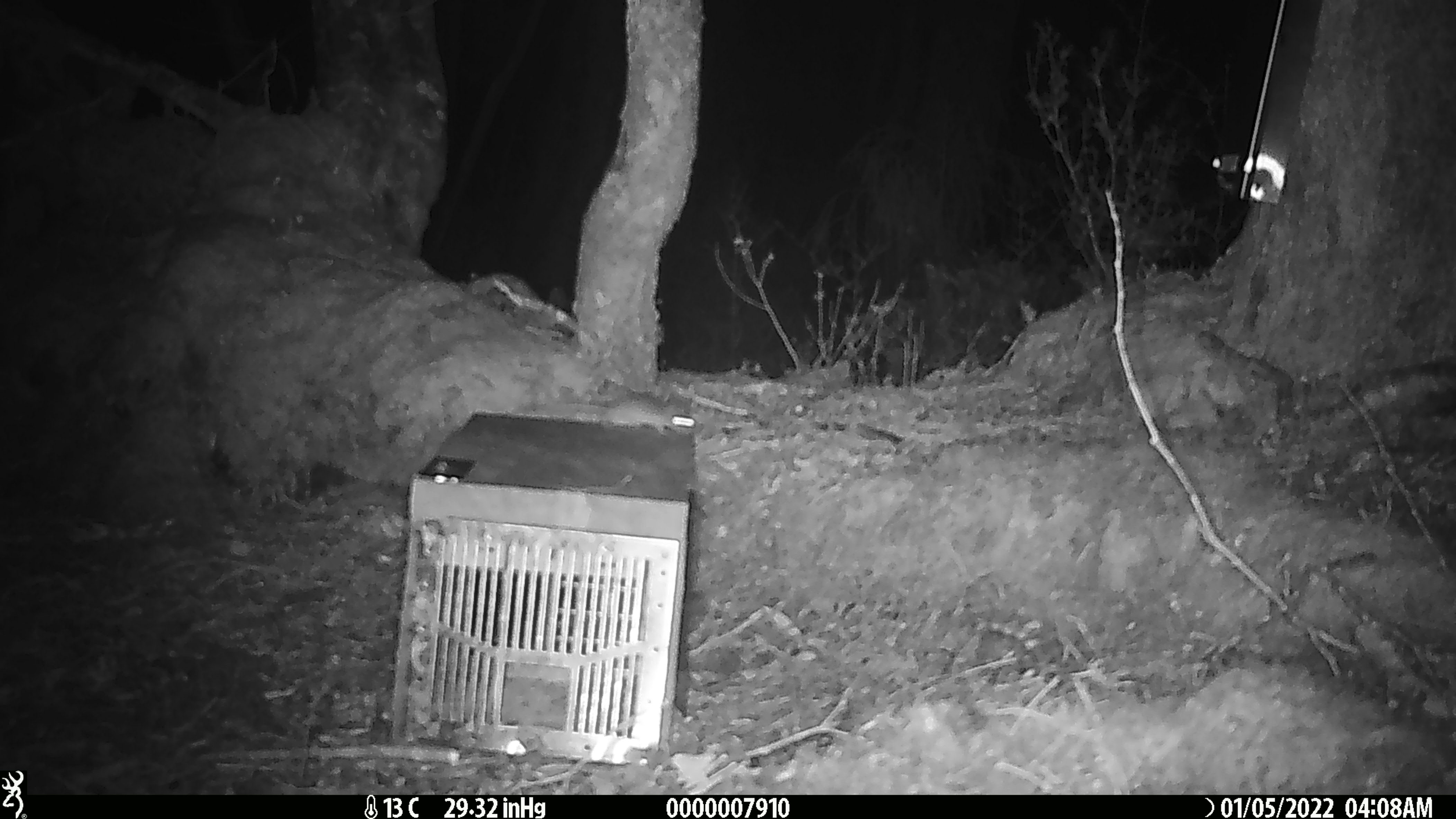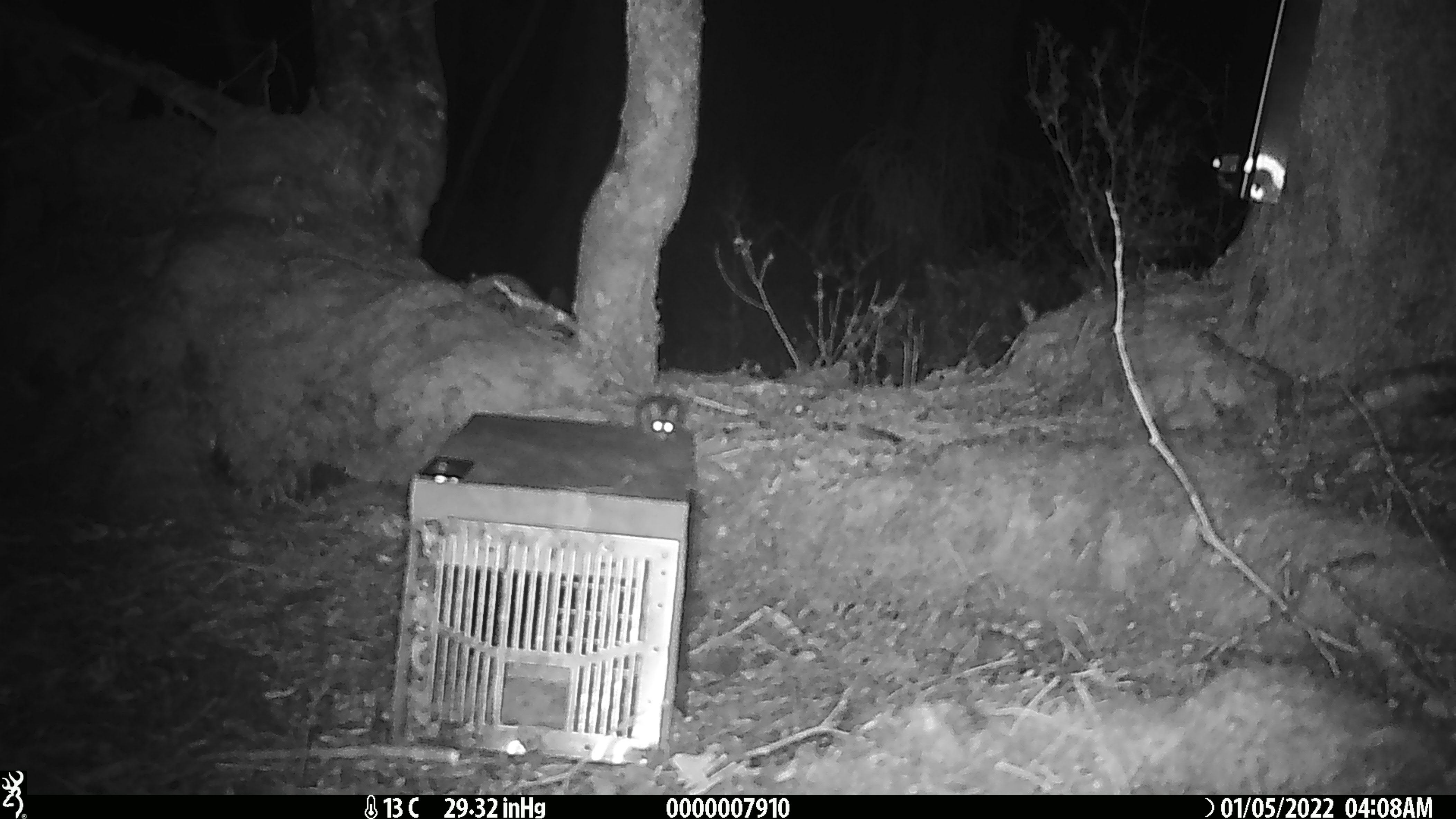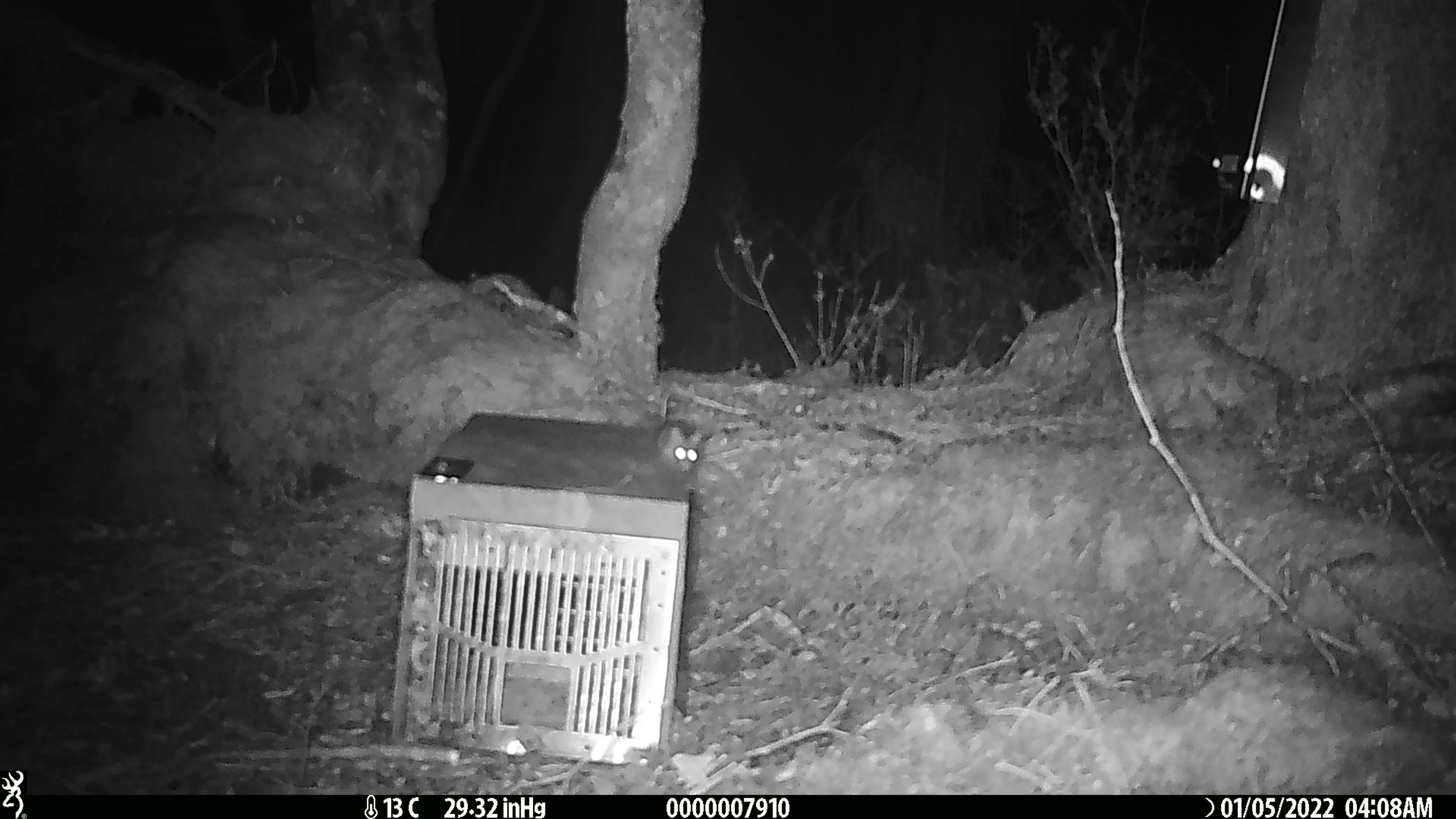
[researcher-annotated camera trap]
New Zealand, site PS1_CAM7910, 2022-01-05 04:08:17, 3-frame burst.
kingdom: Animalia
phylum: Chordata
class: Mammalia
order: Rodentia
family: Muridae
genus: Mus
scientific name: Mus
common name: mouse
Mouse (Mus).